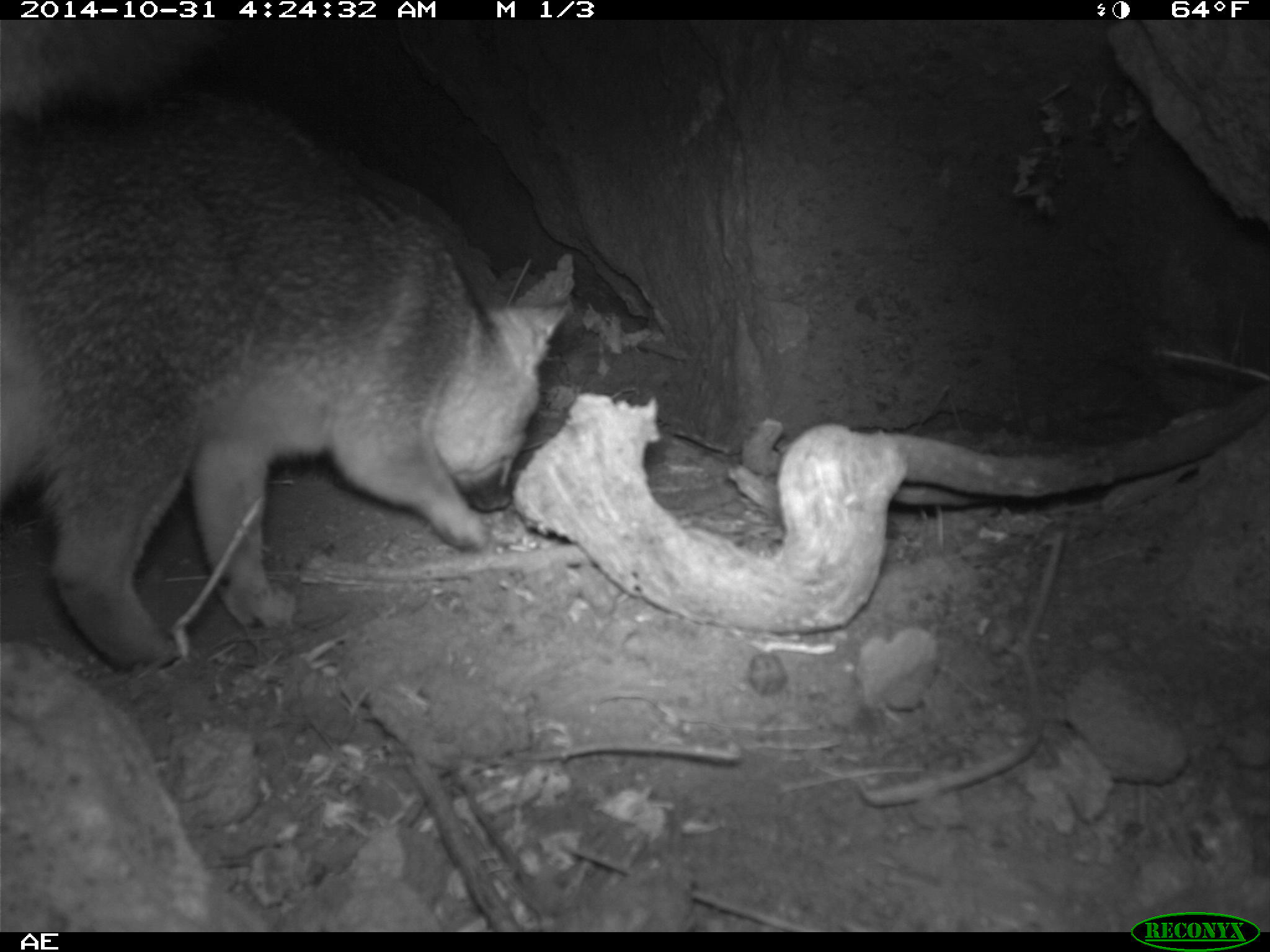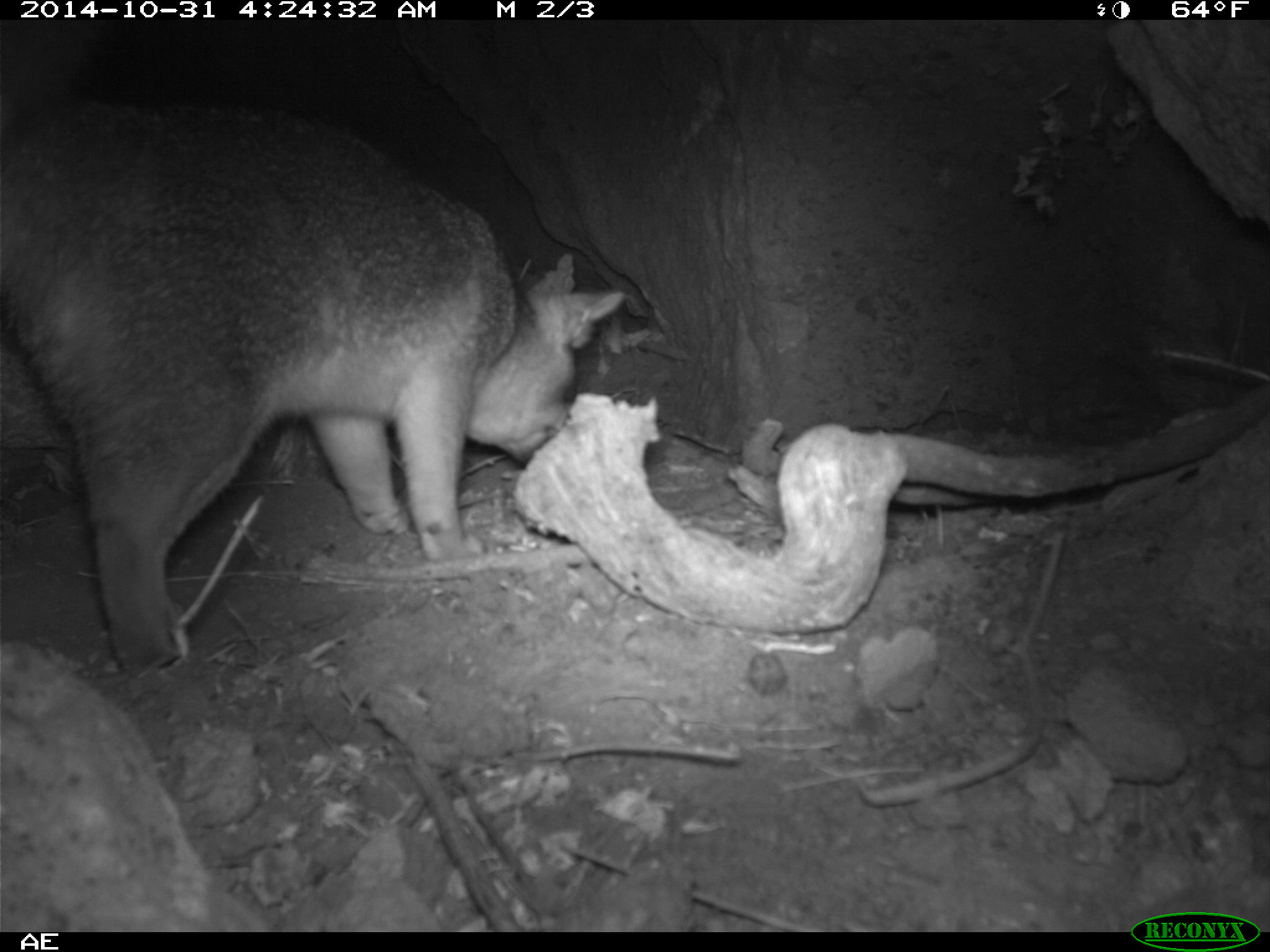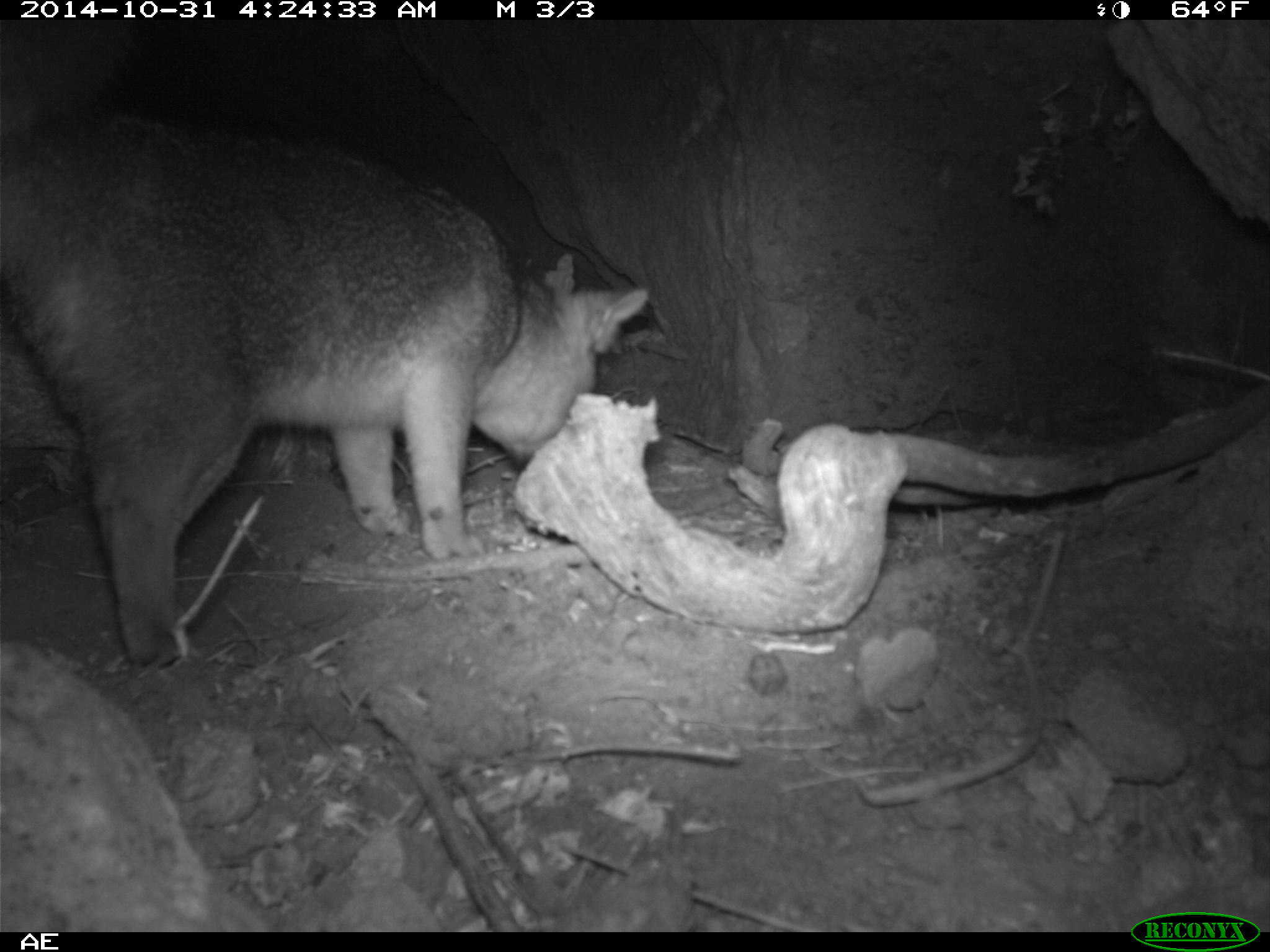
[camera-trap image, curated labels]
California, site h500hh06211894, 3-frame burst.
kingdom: Animalia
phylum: Chordata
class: Mammalia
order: Carnivora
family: Canidae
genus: Urocyon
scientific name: Urocyon littoralis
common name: island fox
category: fox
Fox (island fox) (Urocyon littoralis).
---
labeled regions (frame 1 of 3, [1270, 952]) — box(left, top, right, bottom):
fox: box(0, 90, 569, 671)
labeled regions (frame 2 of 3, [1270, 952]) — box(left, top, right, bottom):
fox: box(0, 89, 625, 674)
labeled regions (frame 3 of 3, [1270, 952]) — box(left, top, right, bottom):
fox: box(45, 141, 648, 662)